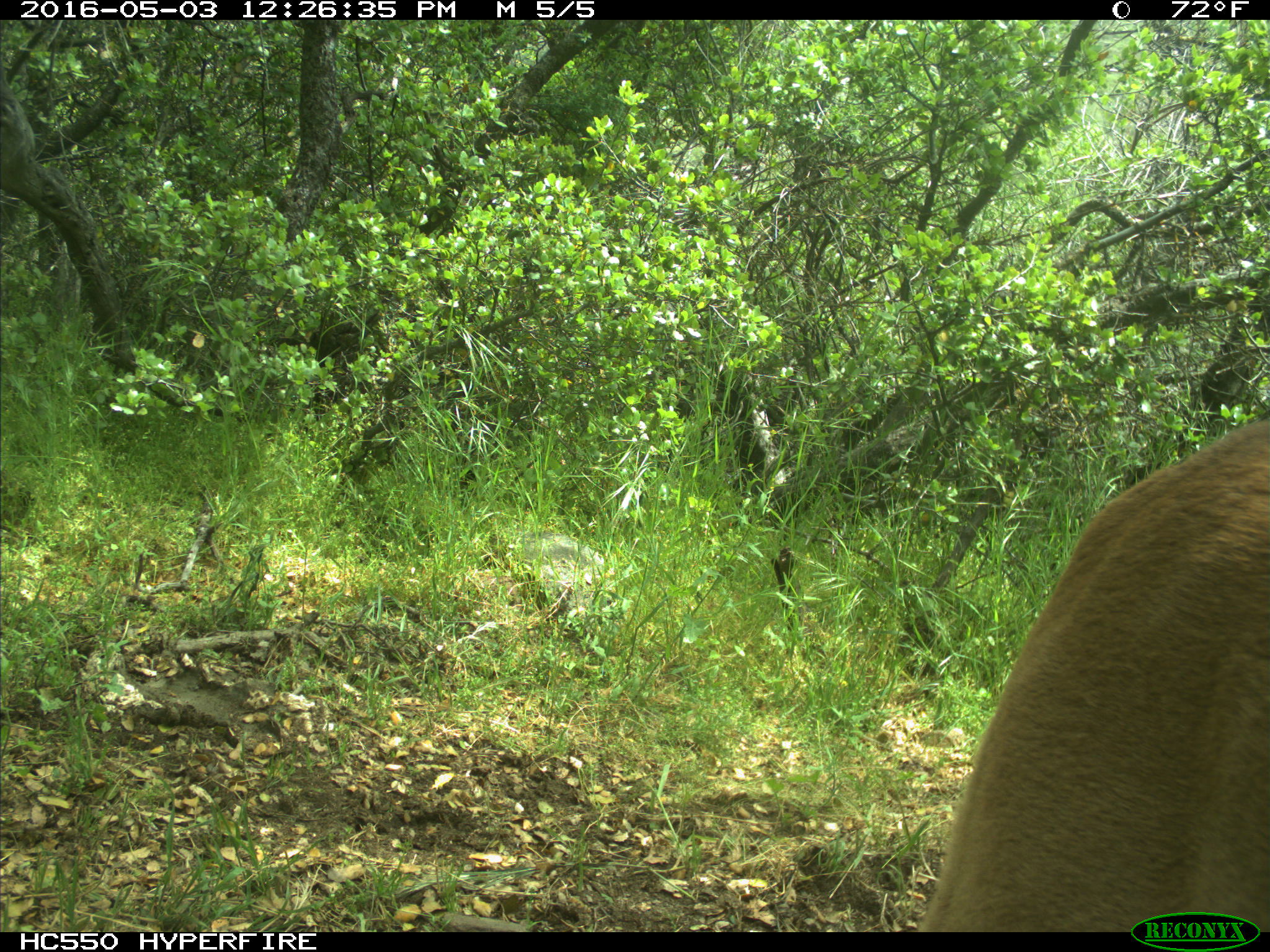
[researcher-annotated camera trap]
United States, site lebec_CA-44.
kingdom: Animalia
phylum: Chordata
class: Mammalia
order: Carnivora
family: Felidae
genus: Puma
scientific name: Puma concolor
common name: mountain lion